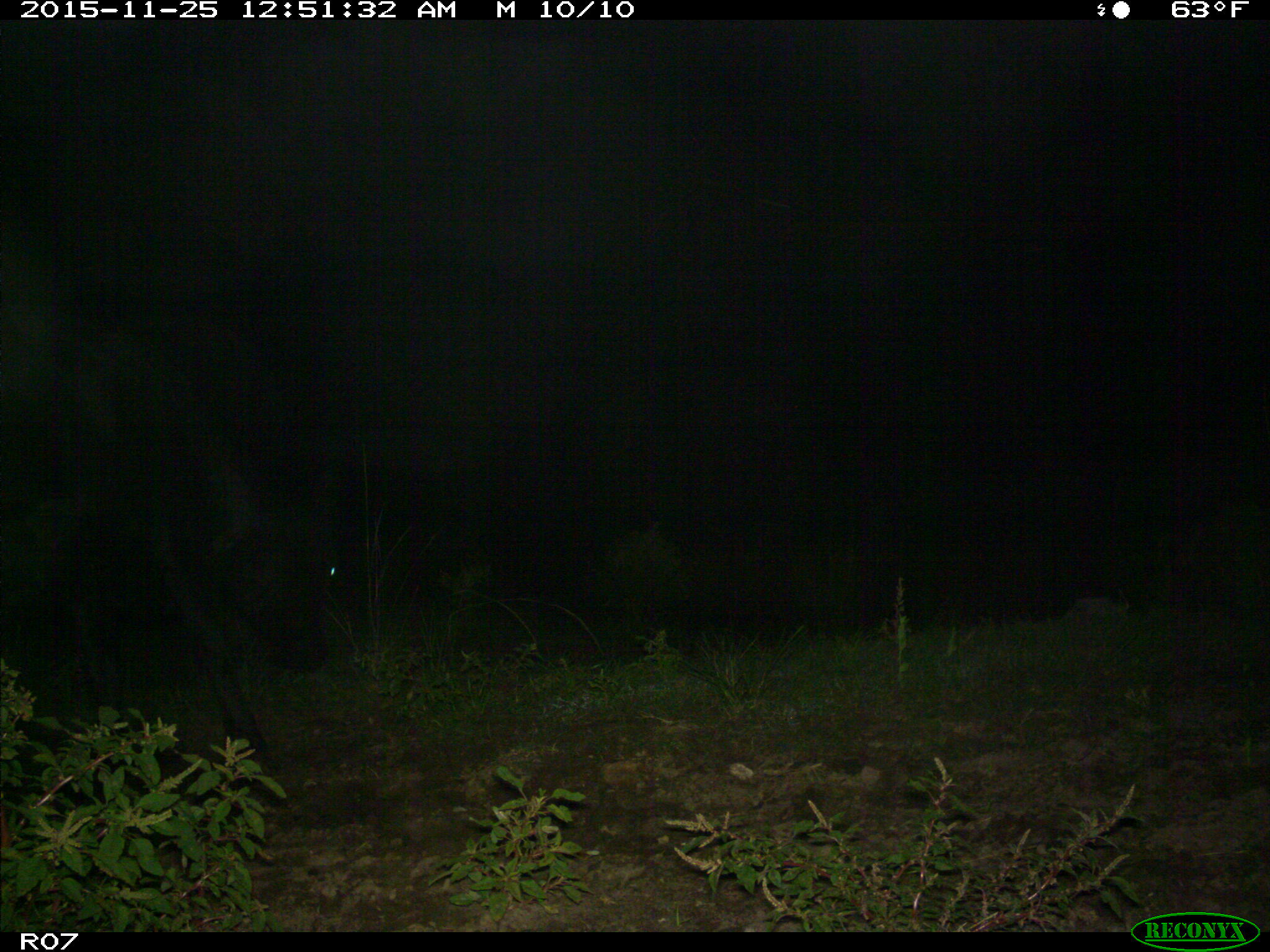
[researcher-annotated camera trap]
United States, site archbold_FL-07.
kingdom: Animalia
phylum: Chordata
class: Mammalia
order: Artiodactyla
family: Bovidae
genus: Bos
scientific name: Bos taurus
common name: domestic cow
Bos taurus (domestic cow).